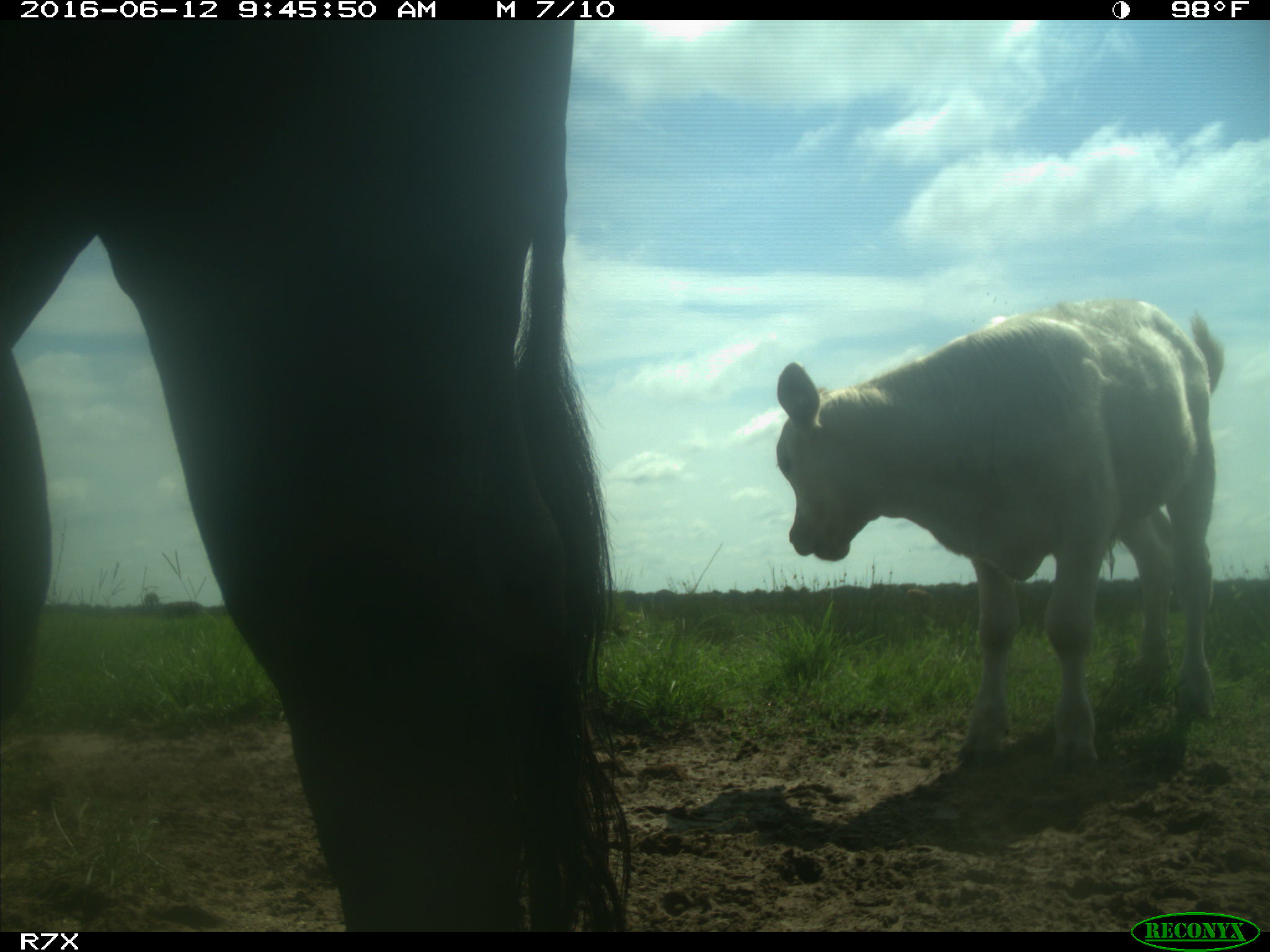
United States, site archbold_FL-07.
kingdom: Animalia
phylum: Chordata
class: Mammalia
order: Artiodactyla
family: Bovidae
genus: Bos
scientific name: Bos taurus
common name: domestic cow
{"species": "Bos taurus (domestic cow)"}